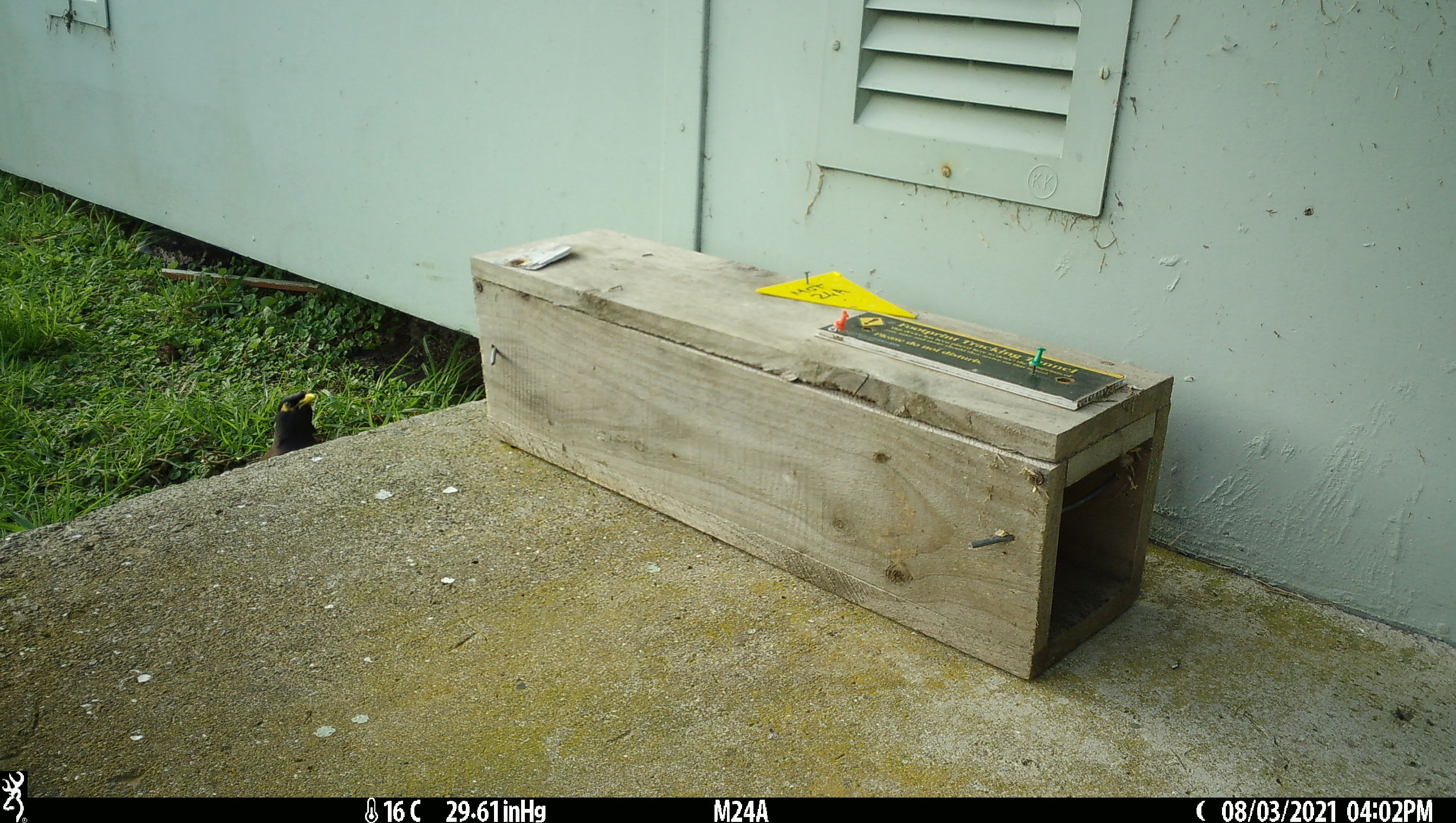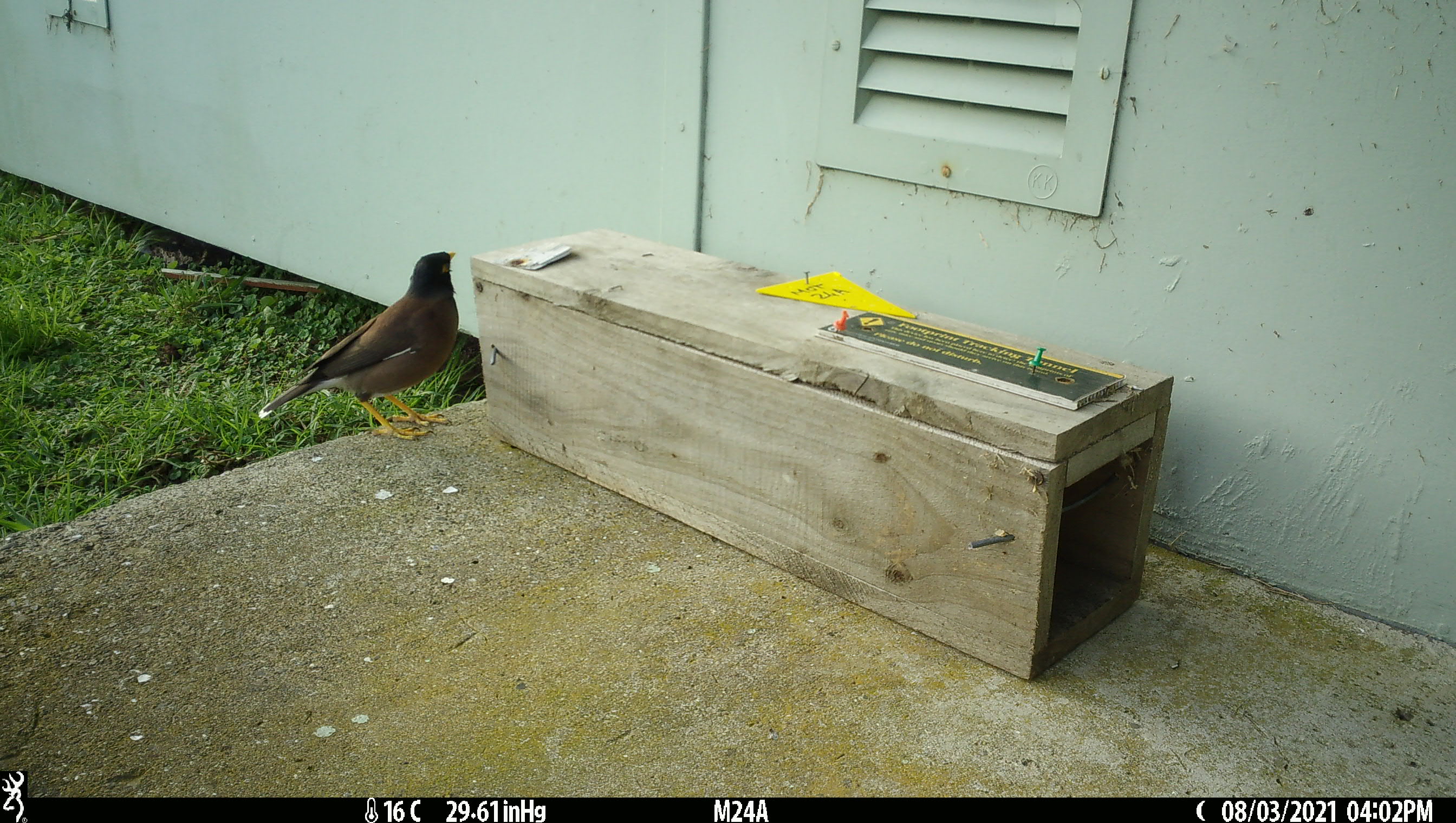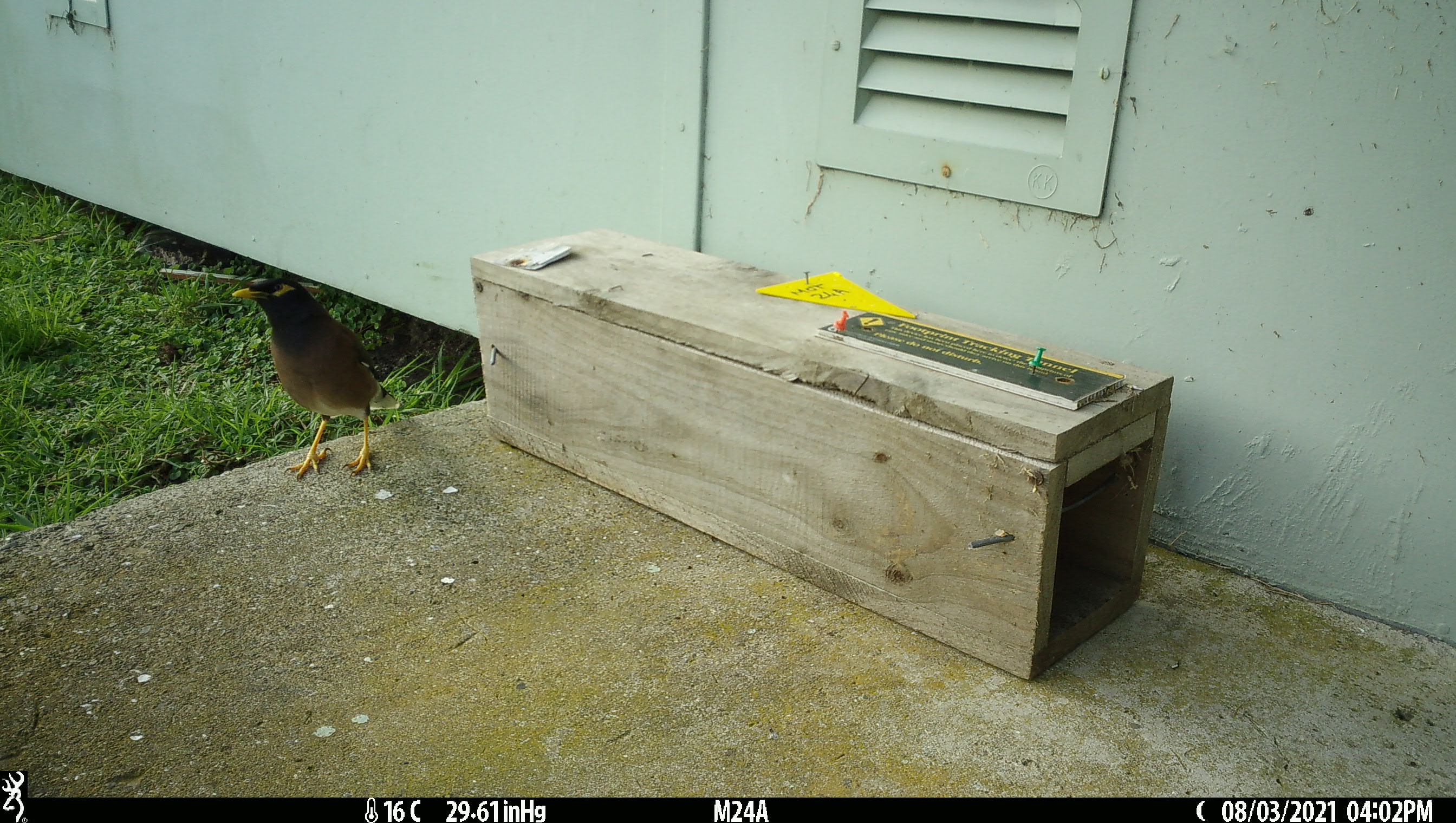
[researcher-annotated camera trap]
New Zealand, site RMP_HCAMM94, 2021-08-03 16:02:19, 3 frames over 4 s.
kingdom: Animalia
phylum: Chordata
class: Aves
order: Passeriformes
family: Sturnidae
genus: Acridotheres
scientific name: Acridotheres tristis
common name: common myna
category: myna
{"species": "myna (common myna) (Acridotheres tristis)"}